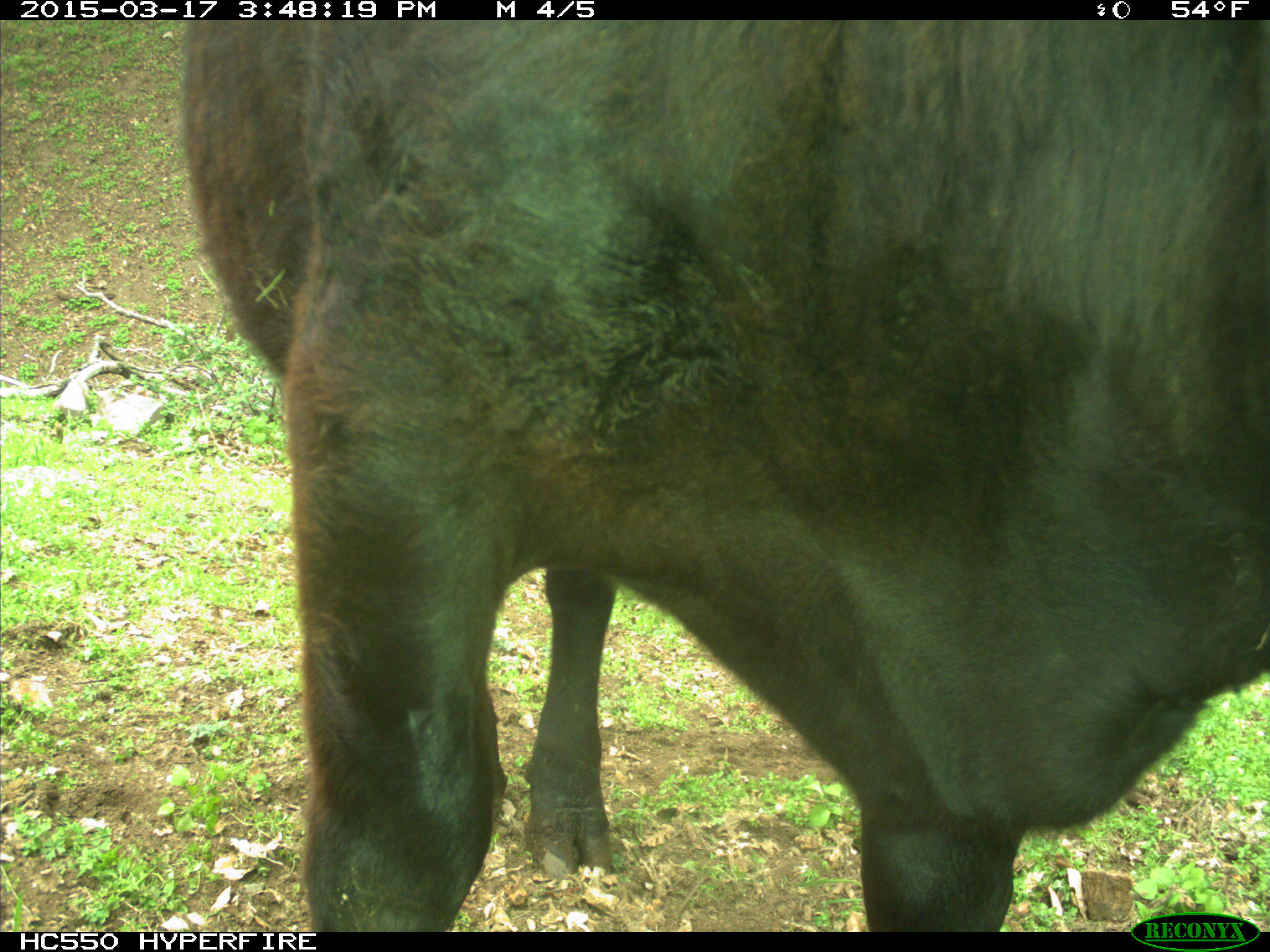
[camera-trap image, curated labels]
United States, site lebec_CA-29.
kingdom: Animalia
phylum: Chordata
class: Mammalia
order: Artiodactyla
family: Bovidae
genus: Bos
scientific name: Bos taurus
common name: domestic cow